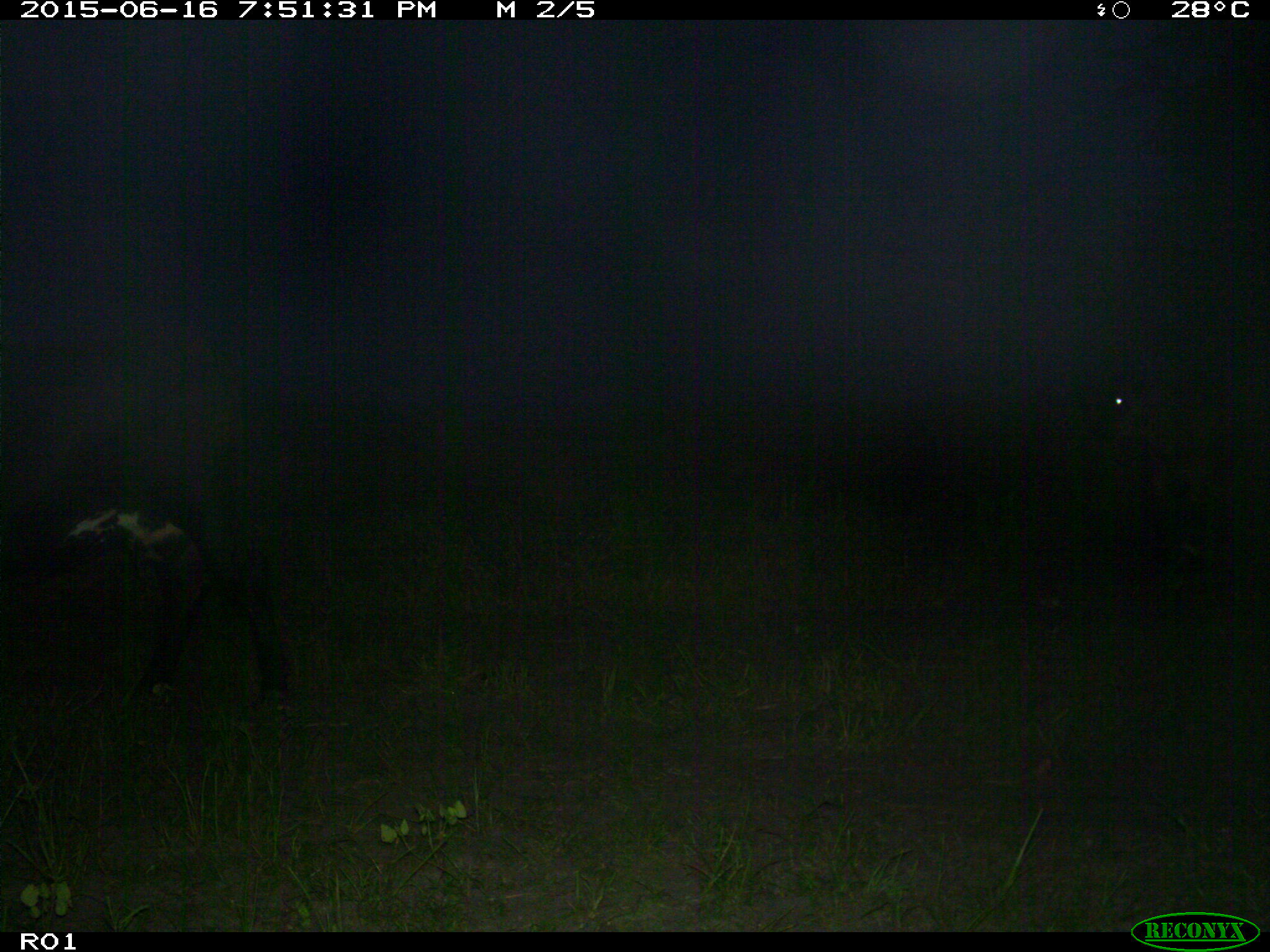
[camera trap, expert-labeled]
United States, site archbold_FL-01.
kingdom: Animalia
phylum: Chordata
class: Mammalia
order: Artiodactyla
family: Bovidae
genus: Bos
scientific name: Bos taurus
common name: domestic cow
Bos taurus (domestic cow).